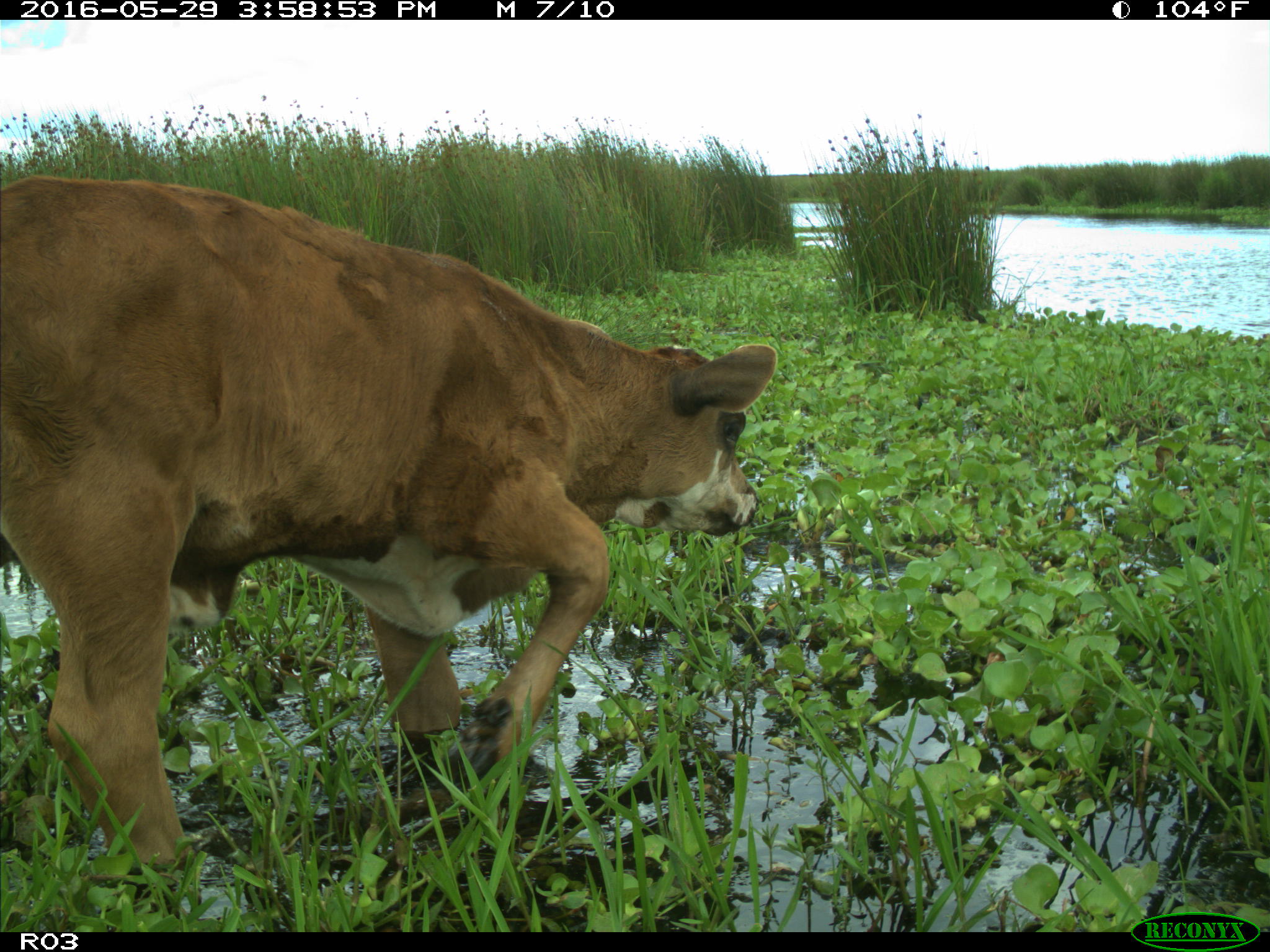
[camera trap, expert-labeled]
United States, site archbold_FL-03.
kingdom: Animalia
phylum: Chordata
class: Mammalia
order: Artiodactyla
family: Bovidae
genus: Bos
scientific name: Bos taurus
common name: domestic cow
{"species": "Bos taurus (domestic cow)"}